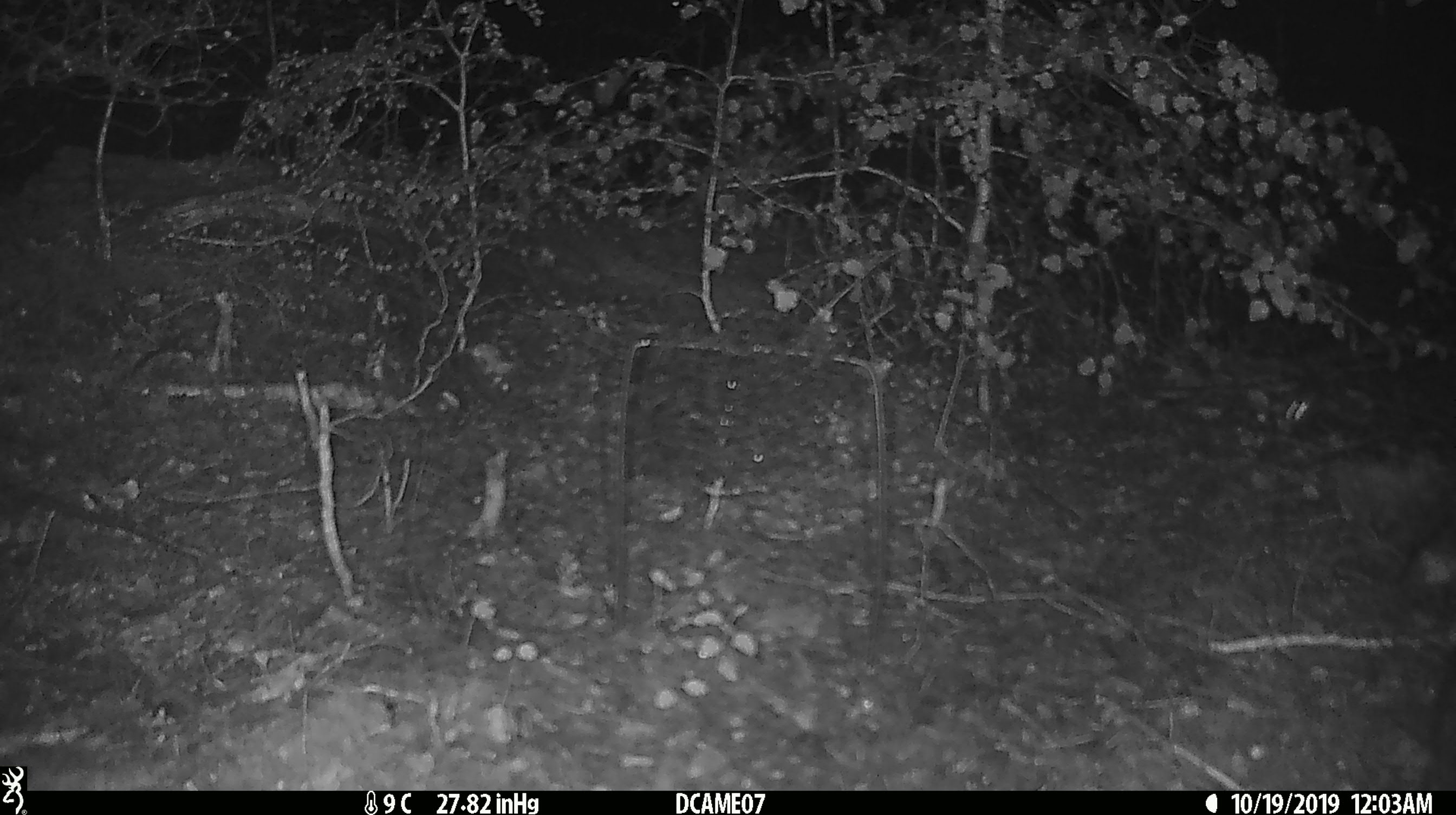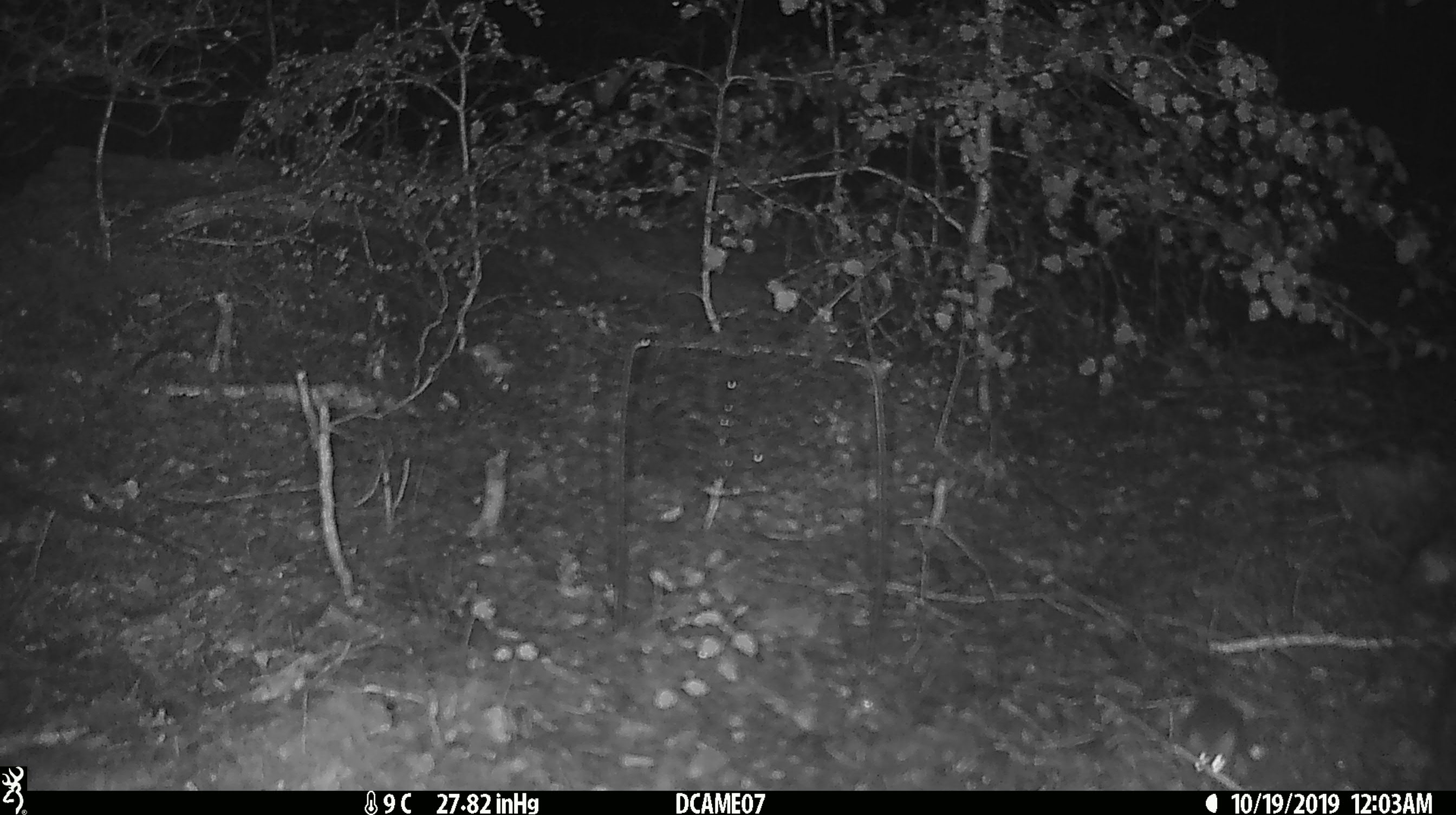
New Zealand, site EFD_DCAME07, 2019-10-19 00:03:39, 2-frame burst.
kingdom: Animalia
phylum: Chordata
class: Mammalia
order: Rodentia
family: Muridae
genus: Mus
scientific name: Mus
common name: mouse